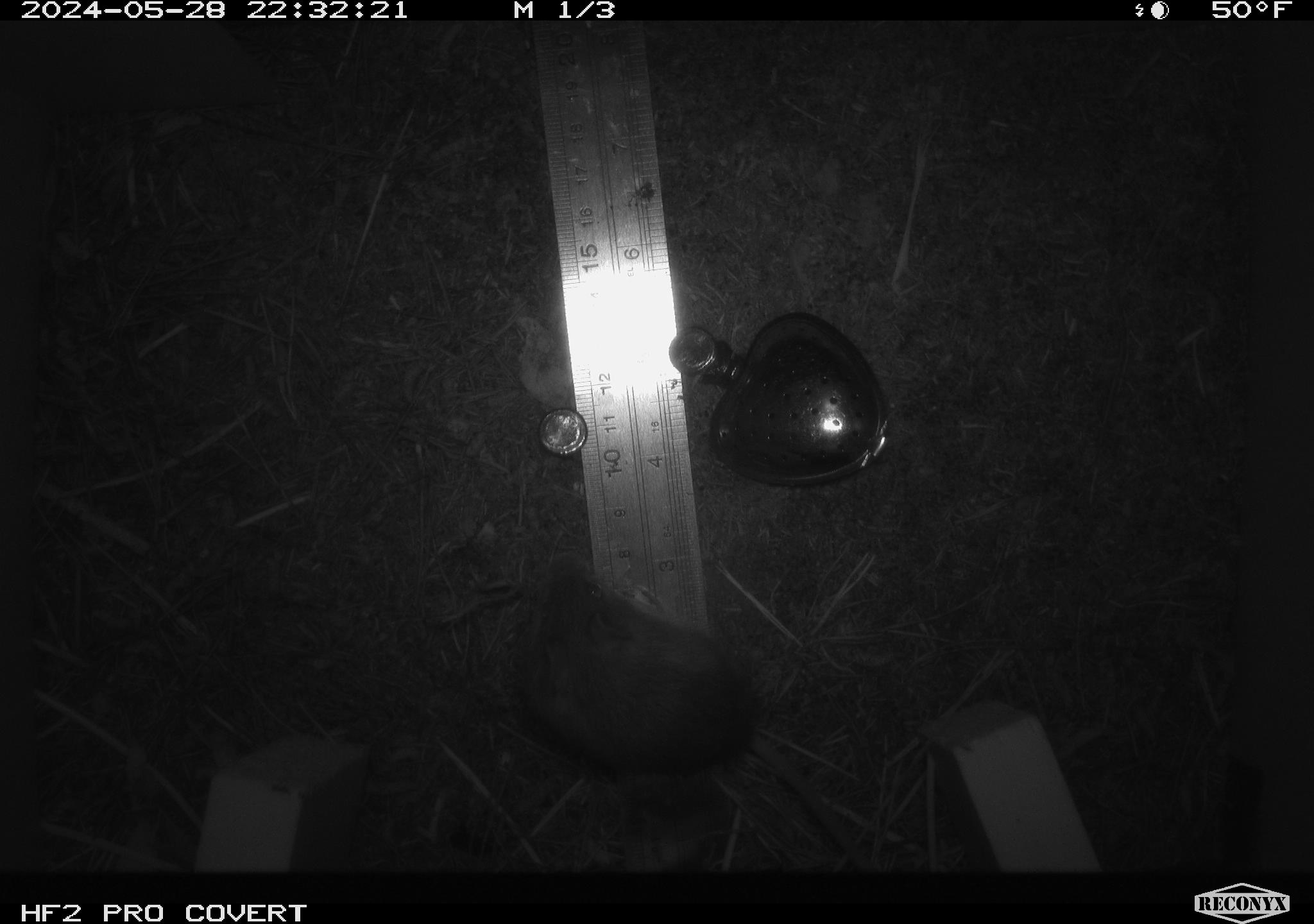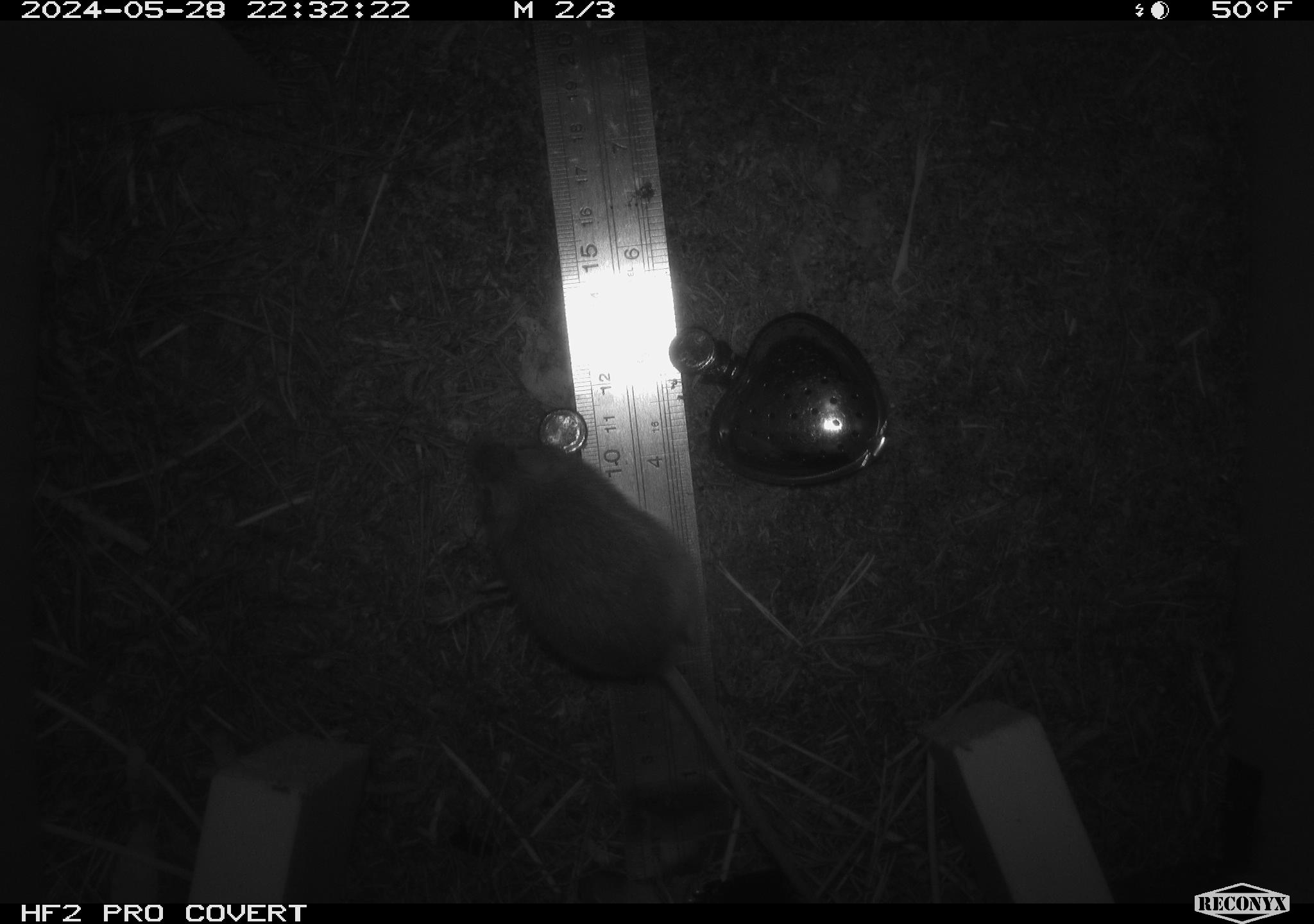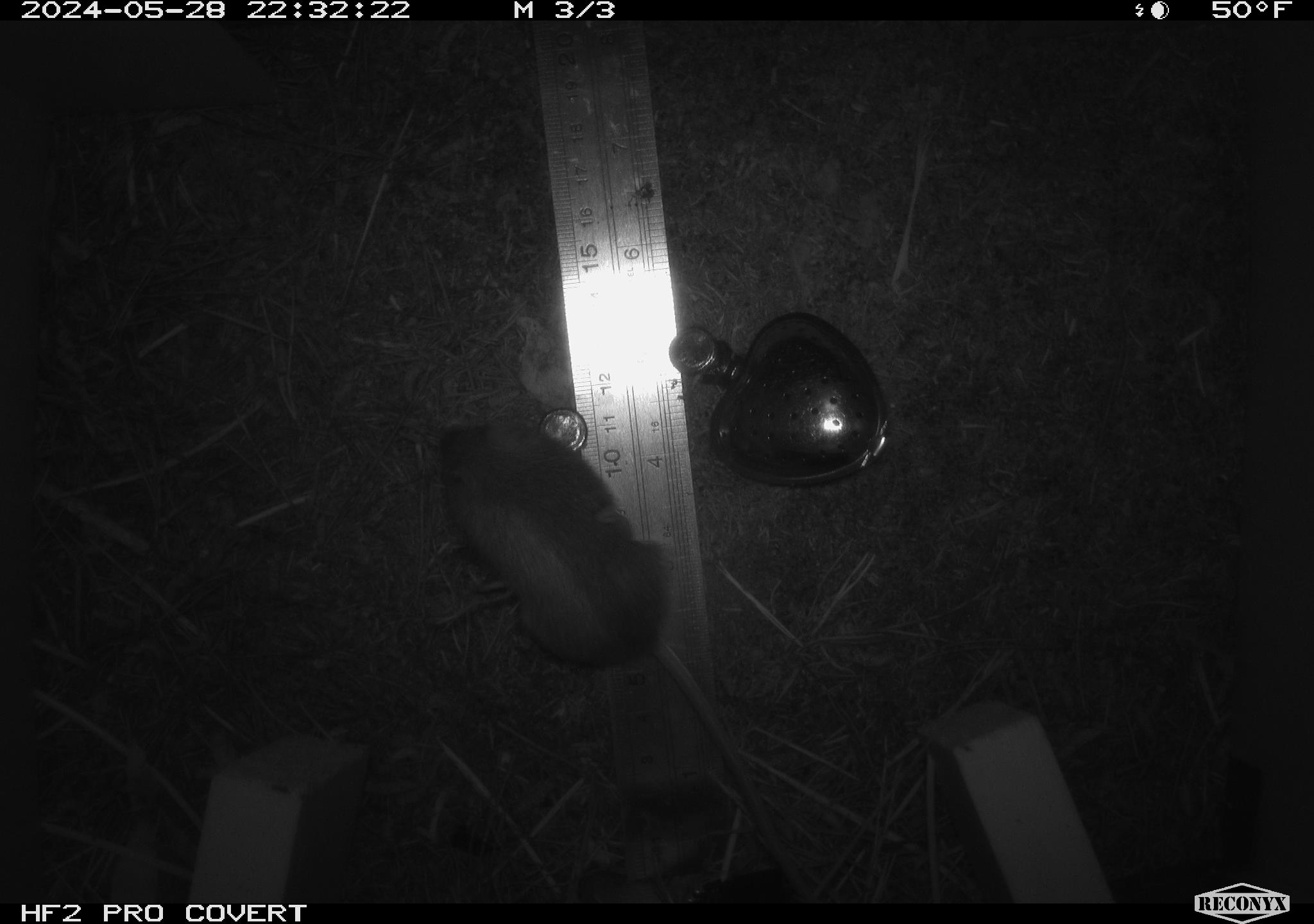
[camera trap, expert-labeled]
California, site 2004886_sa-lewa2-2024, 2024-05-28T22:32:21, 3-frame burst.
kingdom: Animalia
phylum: Chordata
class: Mammalia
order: Rodentia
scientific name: Rodentia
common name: rodent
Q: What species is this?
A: Rodent (Rodentia).